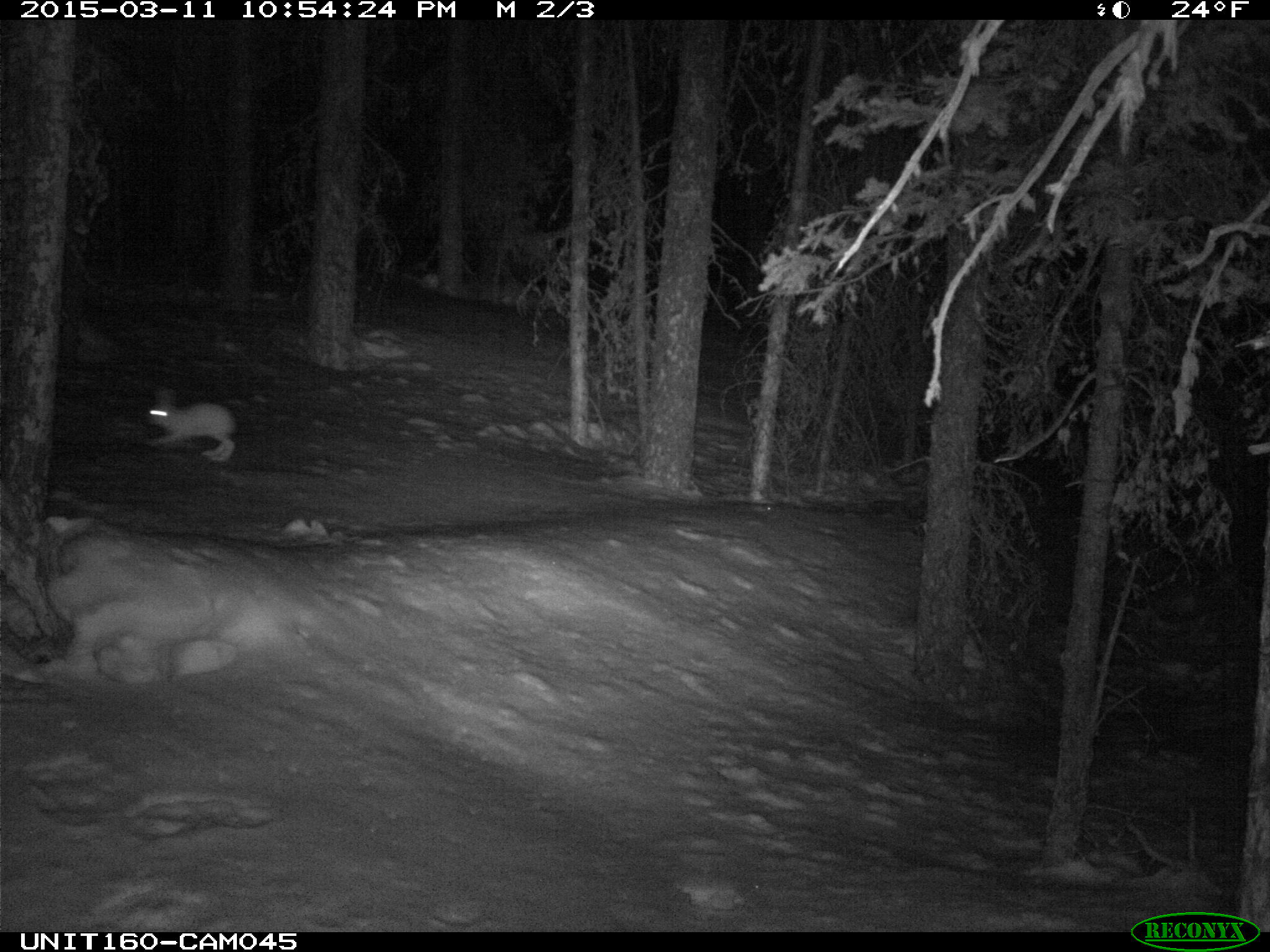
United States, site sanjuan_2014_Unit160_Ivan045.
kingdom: Animalia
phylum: Chordata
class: Mammalia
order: Lagomorpha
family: Leporidae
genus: Lepus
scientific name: Lepus americanus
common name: snowshoe hare